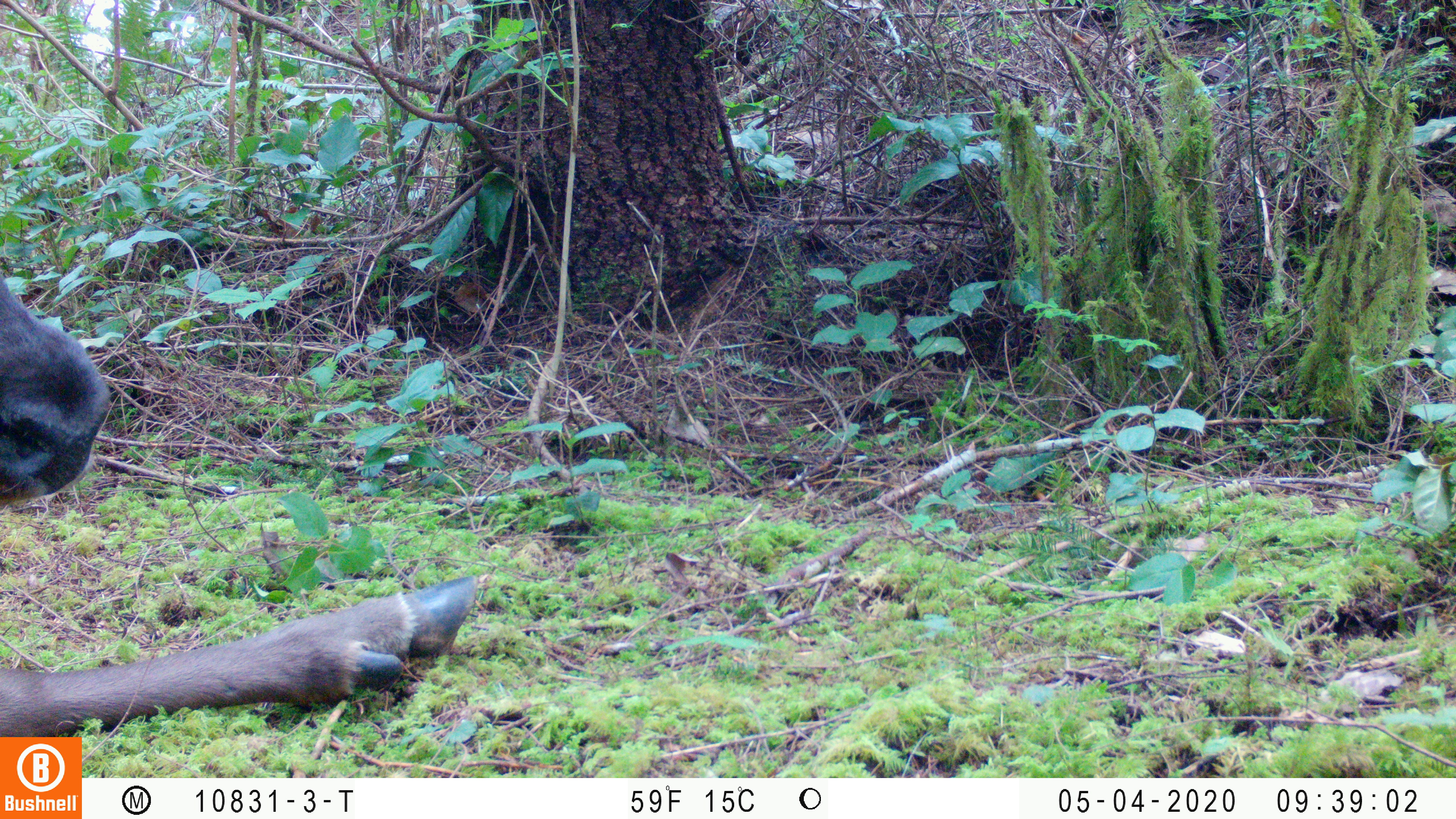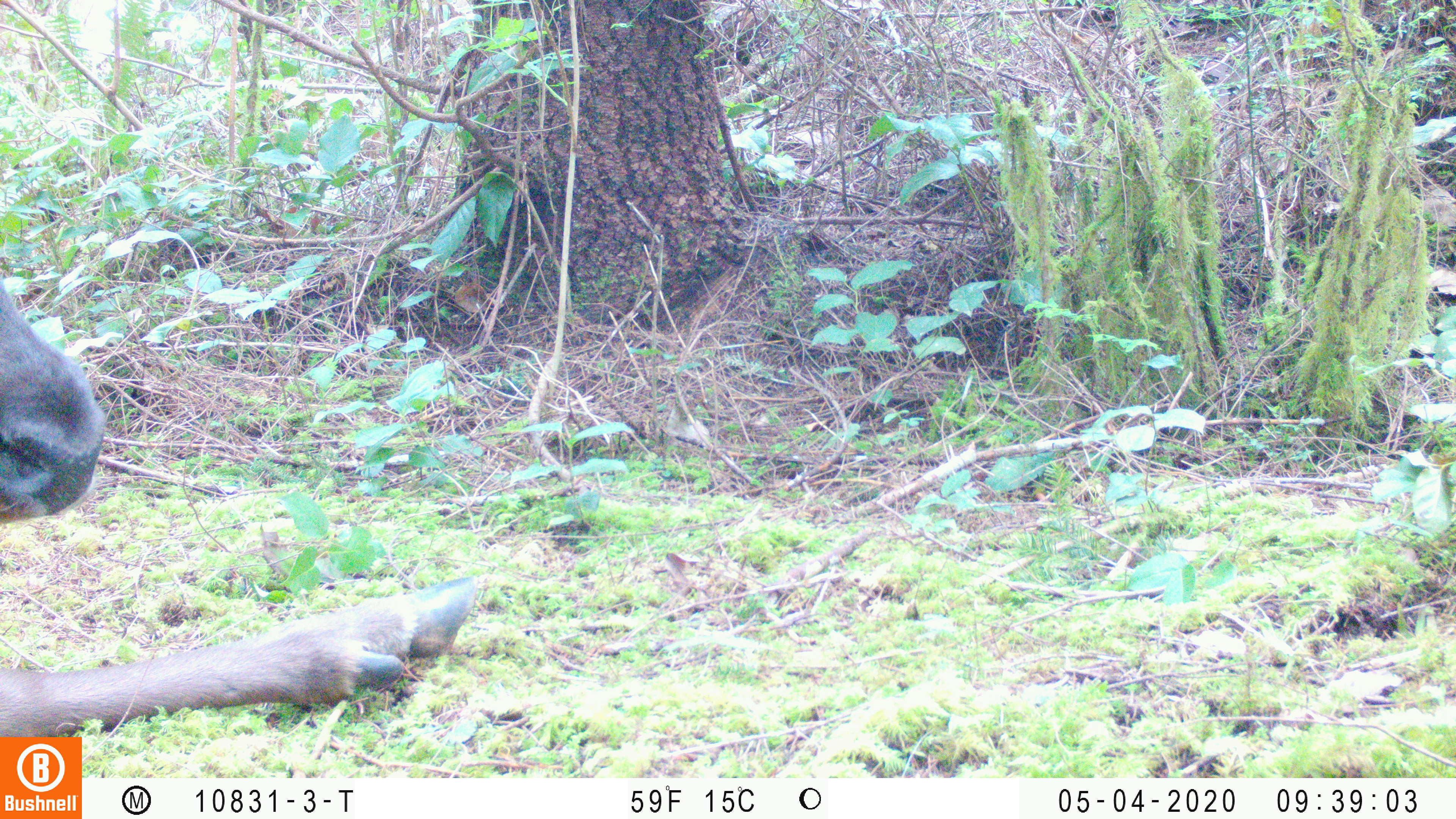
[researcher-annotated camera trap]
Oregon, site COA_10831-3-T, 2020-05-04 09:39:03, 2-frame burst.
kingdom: Animalia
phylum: Chordata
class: Mammalia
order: Artiodactyla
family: Cervidae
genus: Cervus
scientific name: Cervus canadensis roosevelti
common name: roosevelt elk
Roosevelt elk (Cervus canadensis roosevelti).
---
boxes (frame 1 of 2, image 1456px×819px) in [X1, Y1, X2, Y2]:
roosevelt elk: [2, 270, 474, 729]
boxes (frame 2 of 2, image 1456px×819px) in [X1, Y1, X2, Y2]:
roosevelt elk: [0, 268, 484, 730]